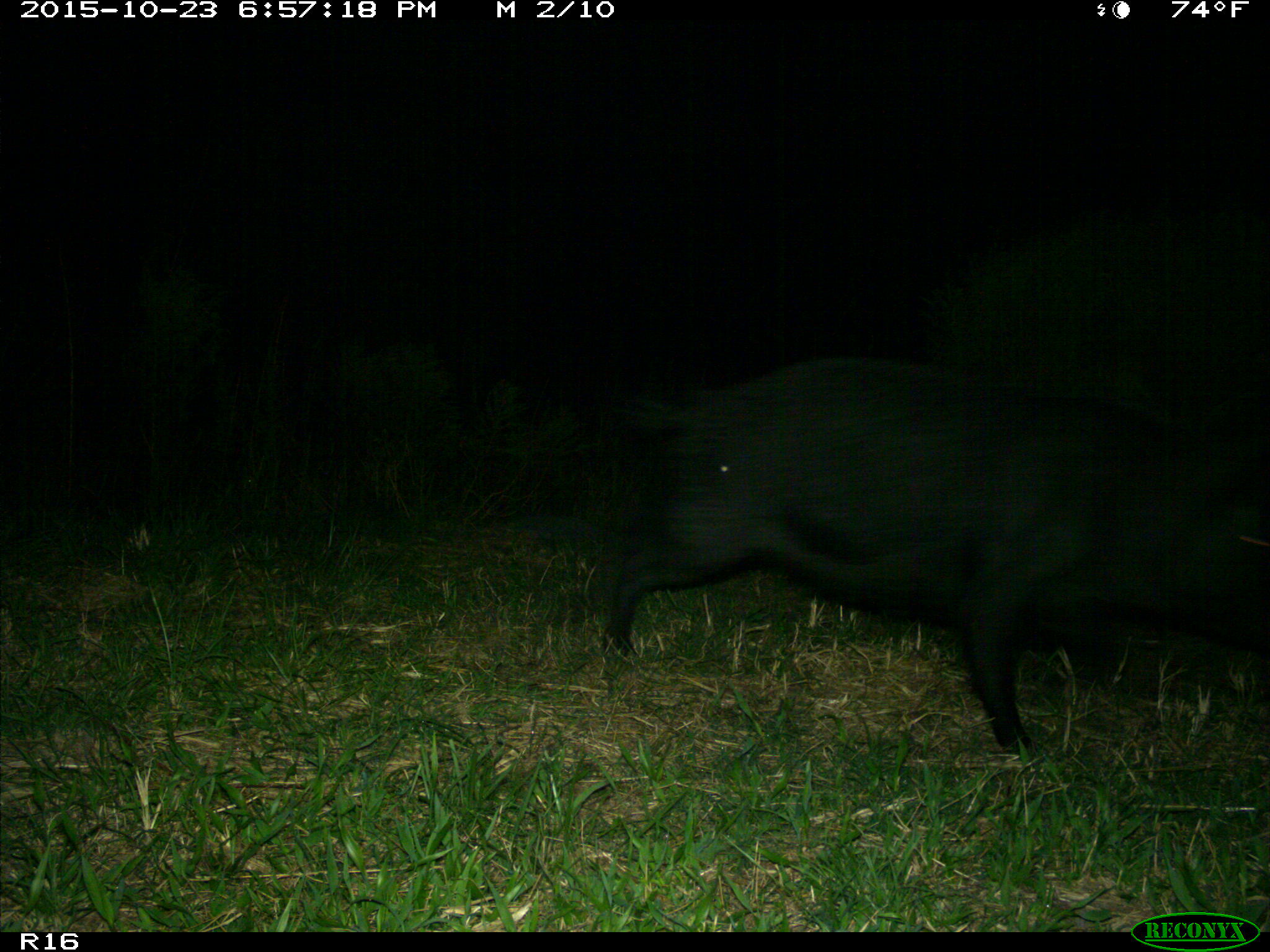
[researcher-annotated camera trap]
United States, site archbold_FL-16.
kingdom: Animalia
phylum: Chordata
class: Mammalia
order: Artiodactyla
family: Suidae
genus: Sus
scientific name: Sus scrofa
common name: wild boar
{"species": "Sus scrofa (wild boar)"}